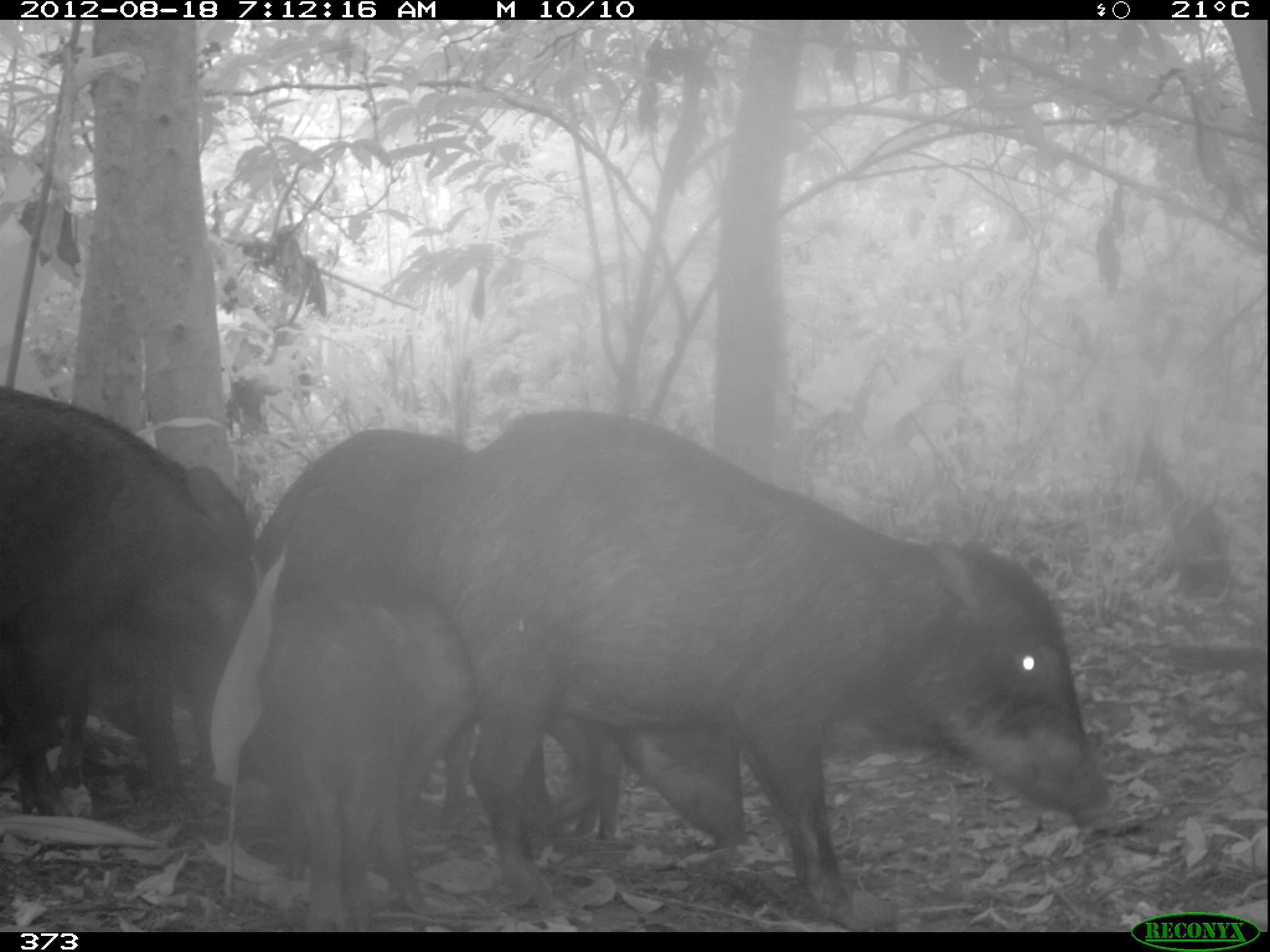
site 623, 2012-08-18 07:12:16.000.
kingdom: Animalia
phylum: Chordata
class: Mammalia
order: Artiodactyla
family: Tayassuidae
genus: Tayassu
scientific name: Tayassu pecari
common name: white-lipped peccary